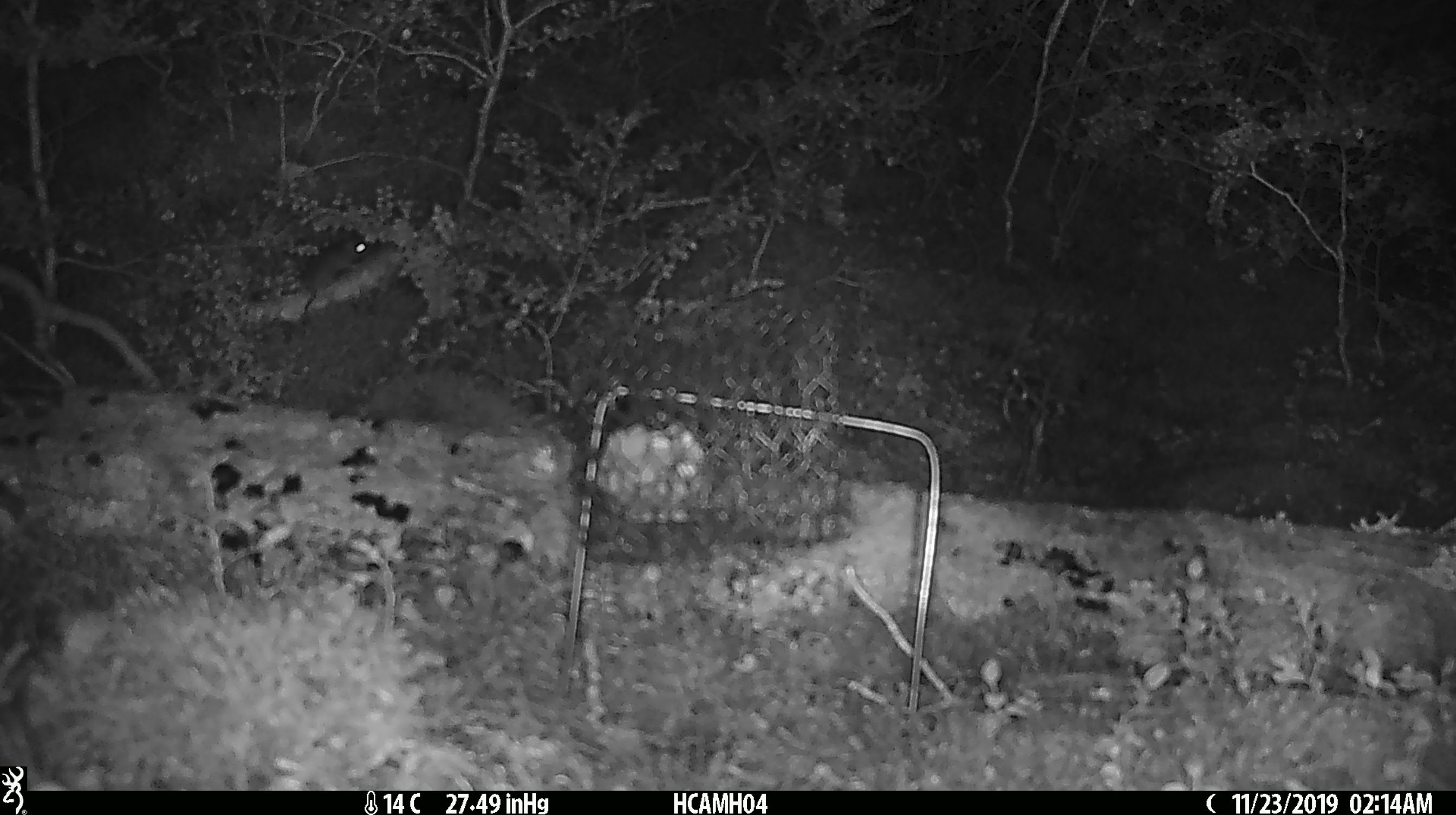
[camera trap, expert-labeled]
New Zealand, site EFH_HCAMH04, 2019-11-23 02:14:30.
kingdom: Animalia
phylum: Chordata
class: Mammalia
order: Rodentia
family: Muridae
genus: Mus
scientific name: Mus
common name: mouse